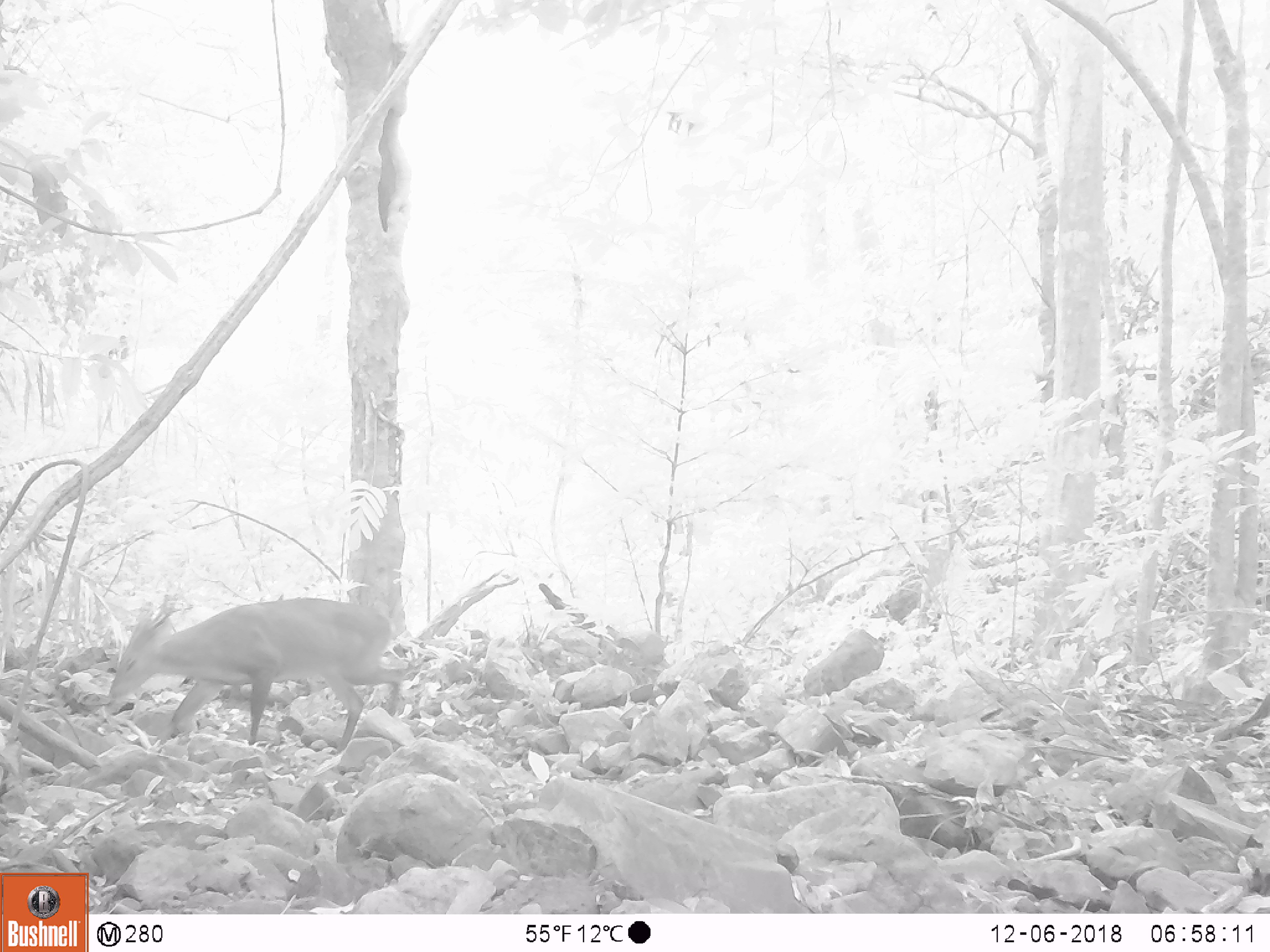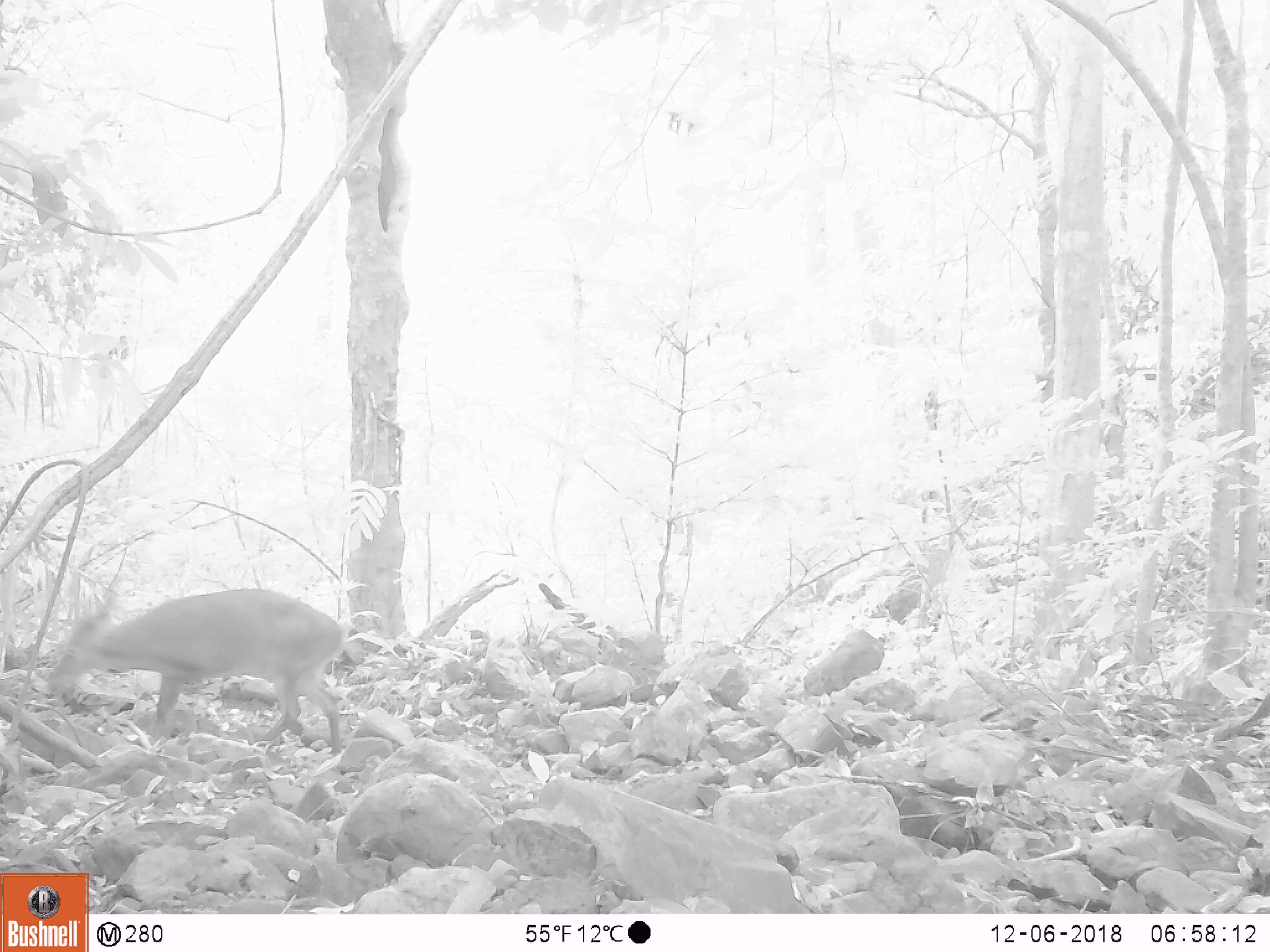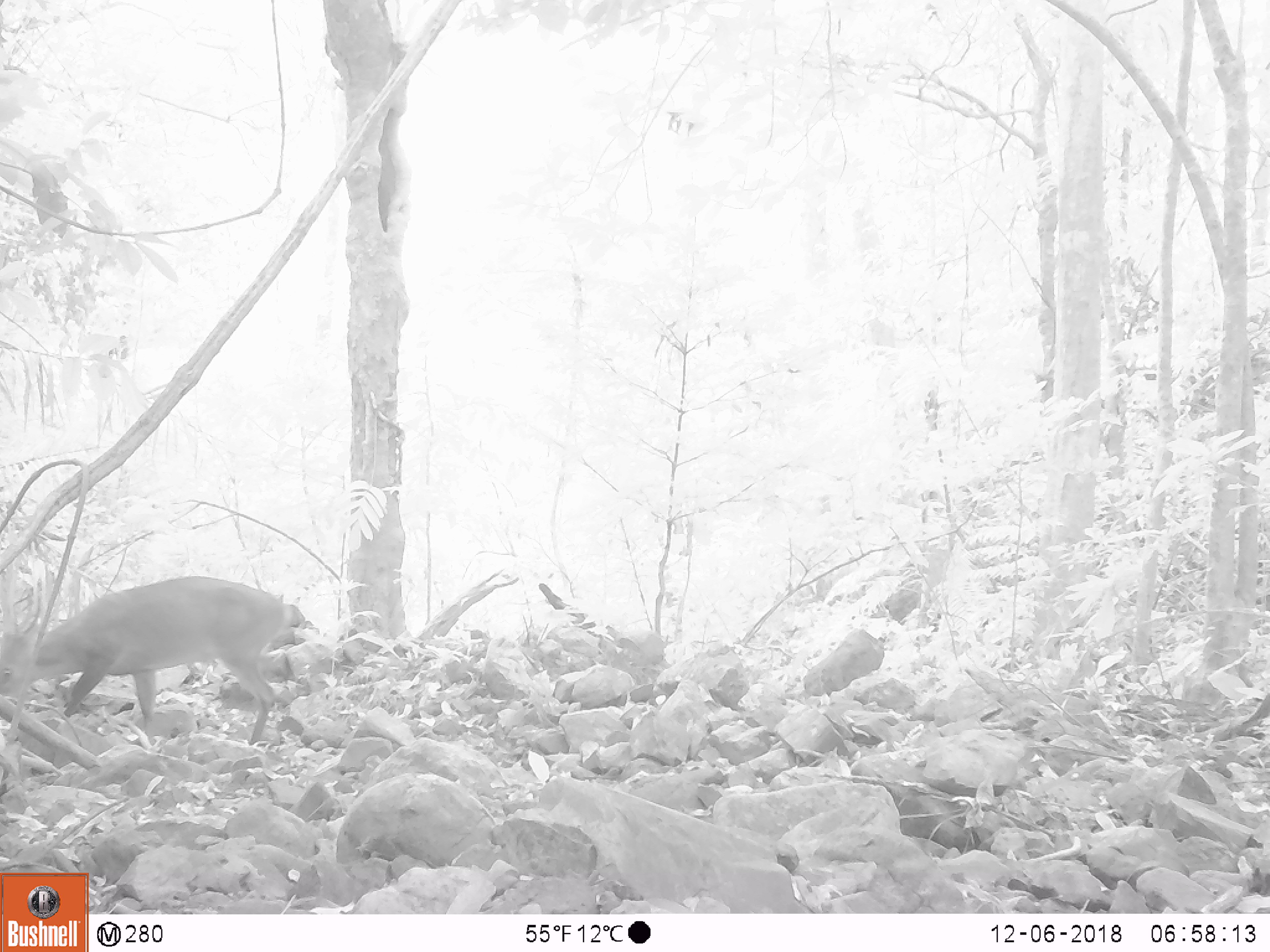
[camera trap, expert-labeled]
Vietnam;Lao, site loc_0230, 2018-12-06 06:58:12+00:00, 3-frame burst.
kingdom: Animalia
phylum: Chordata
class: Mammalia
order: Artiodactyla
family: Cervidae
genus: Muntiacus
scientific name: Muntiacus vuquangensis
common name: large-antlered muntjac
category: large antlered muntjac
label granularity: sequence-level